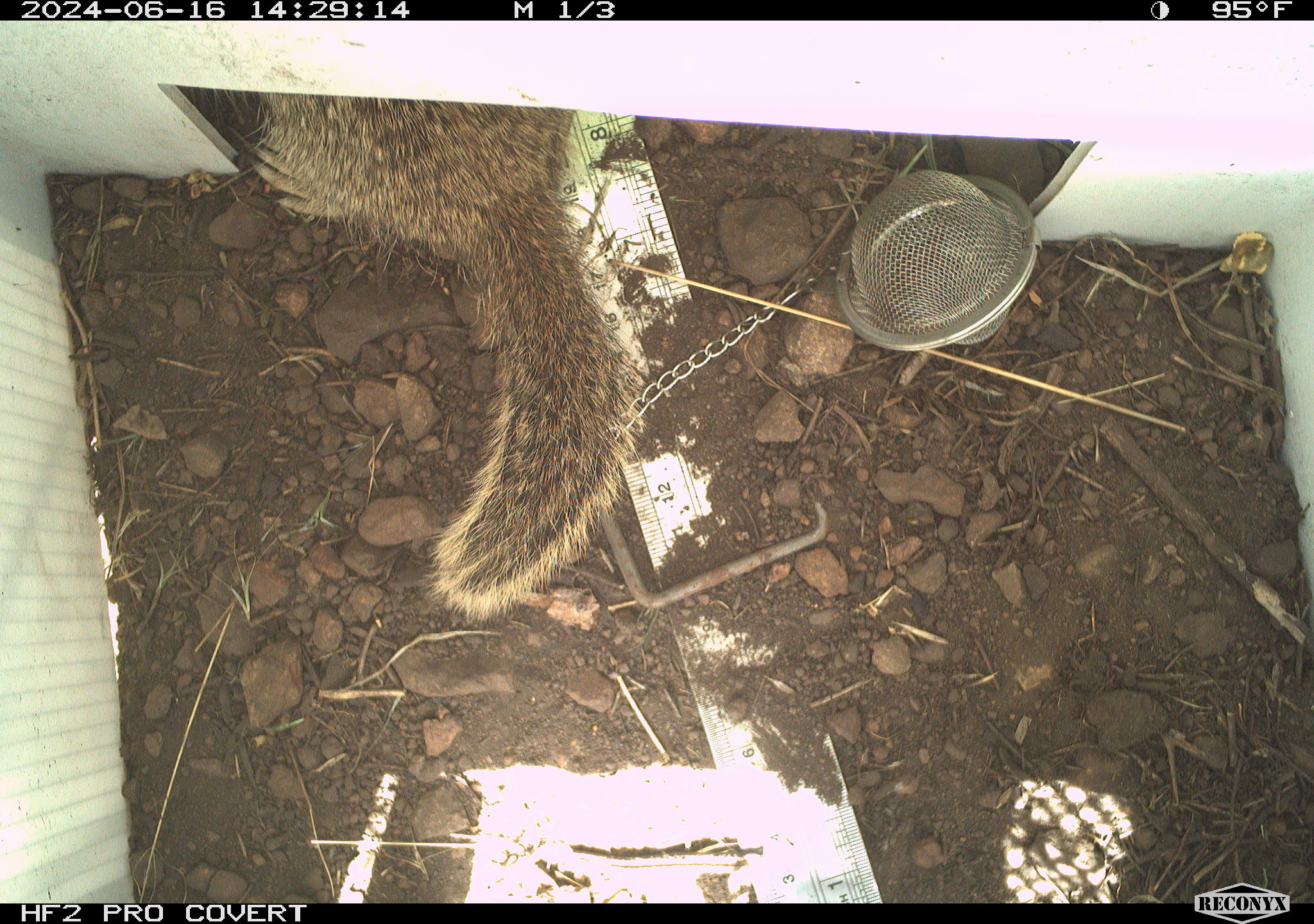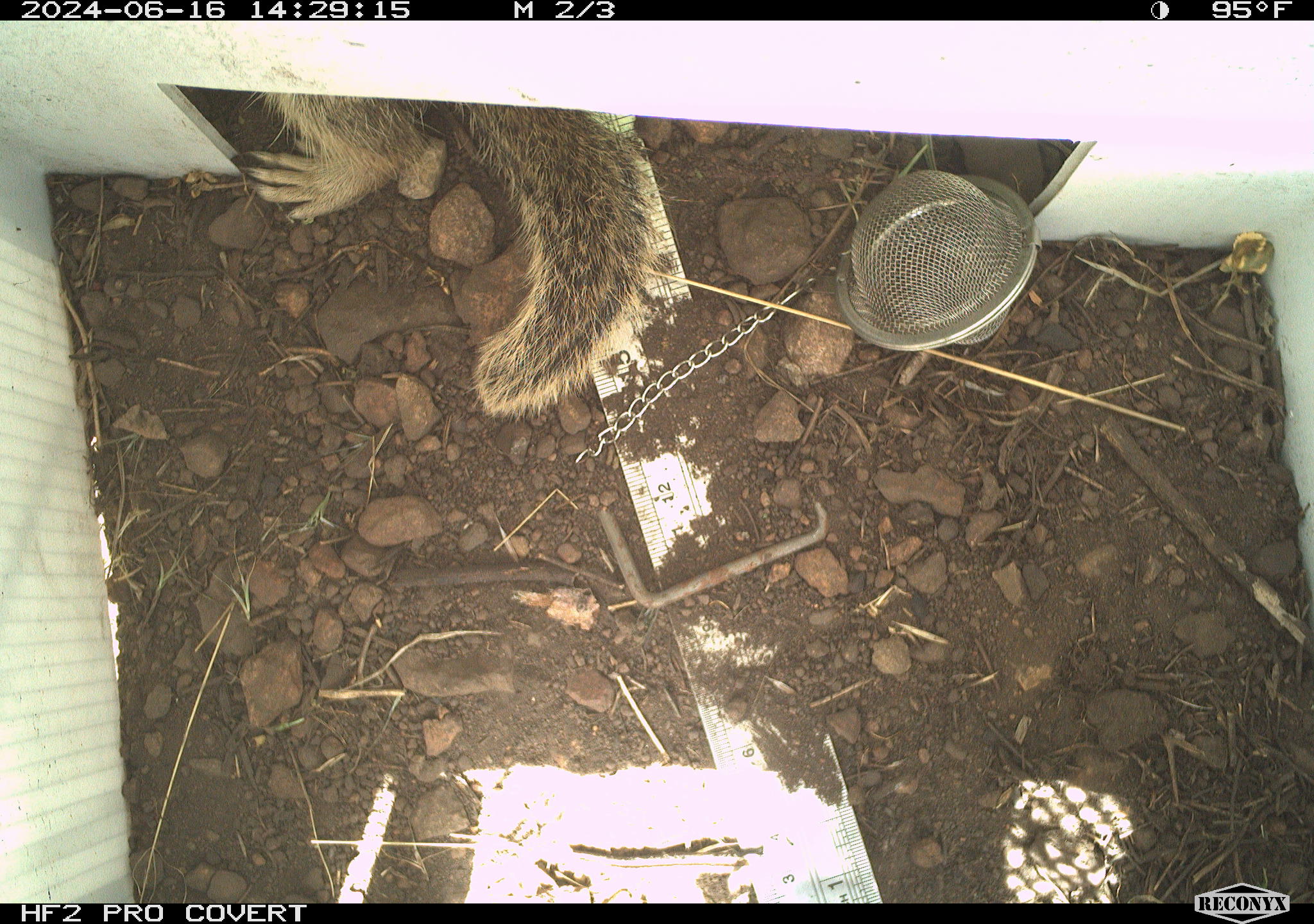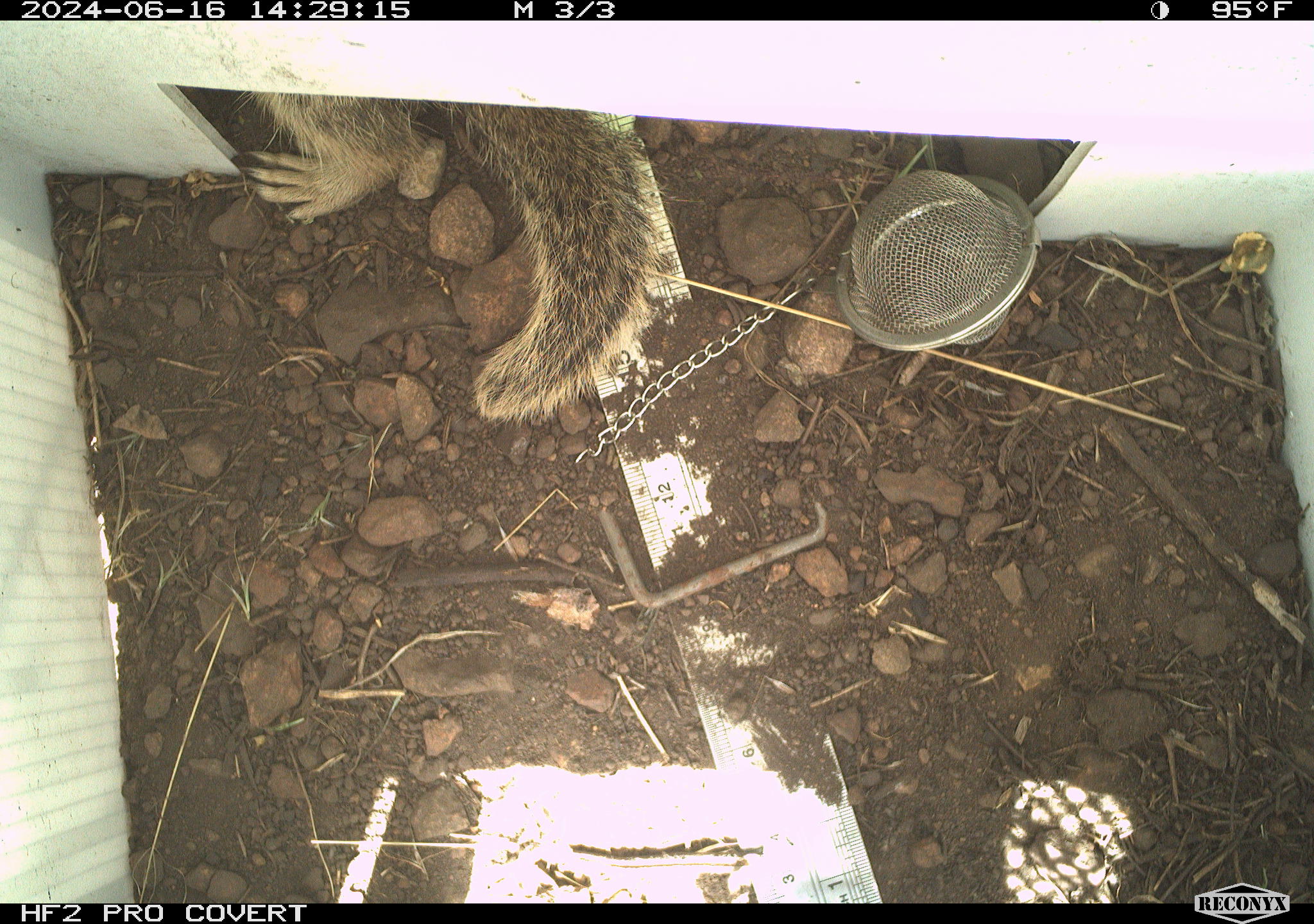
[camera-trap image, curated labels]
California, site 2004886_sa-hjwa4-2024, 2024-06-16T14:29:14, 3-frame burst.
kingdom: Animalia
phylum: Chordata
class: Mammalia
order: Rodentia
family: Sciuridae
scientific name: Sciuridae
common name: squirrels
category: sciuridae family